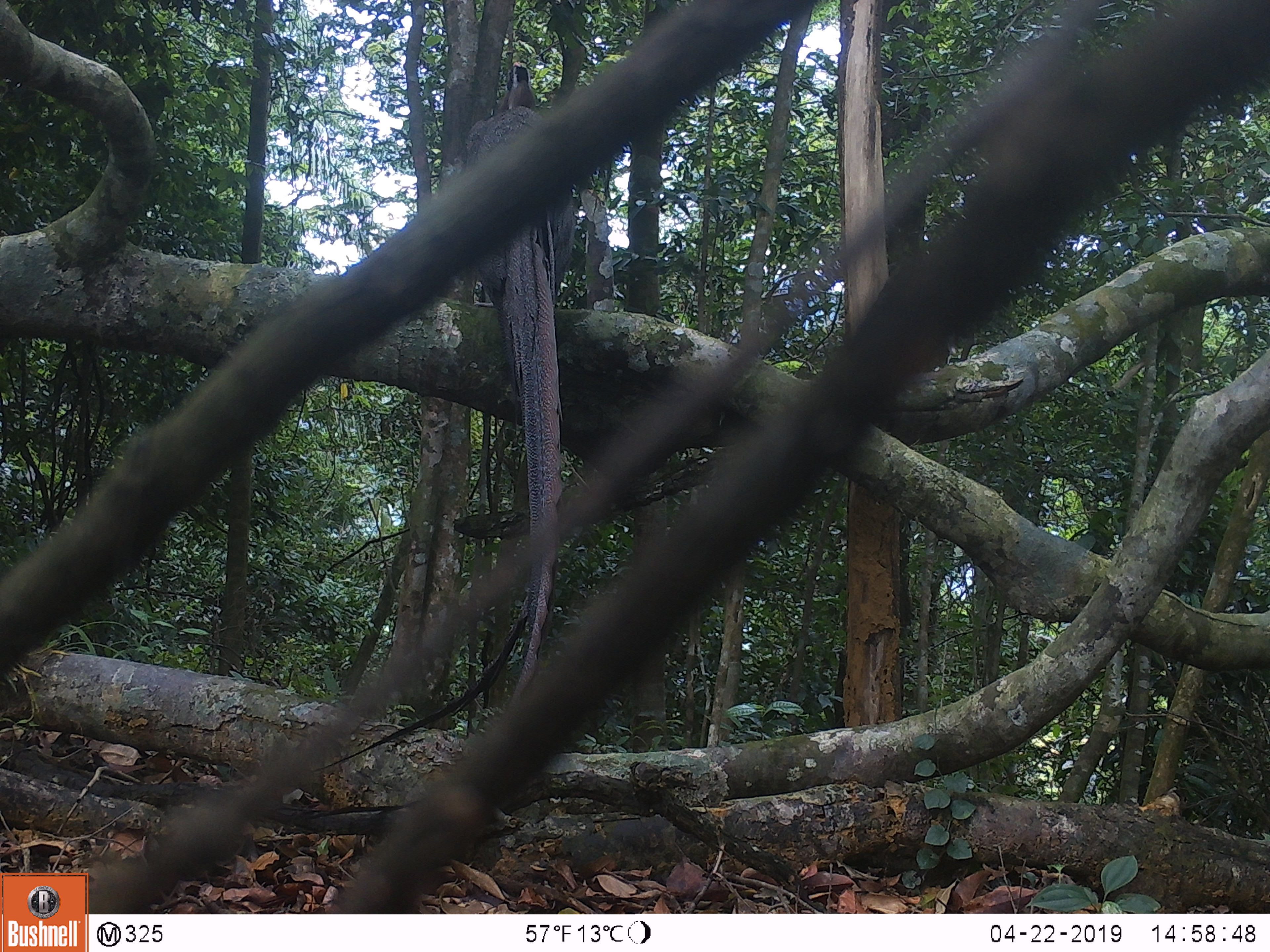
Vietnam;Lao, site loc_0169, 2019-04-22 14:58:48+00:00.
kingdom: Animalia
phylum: Chordata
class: Aves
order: Galliformes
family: Phasianidae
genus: Rheinardia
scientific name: Rheinardia ocellata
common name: crested argus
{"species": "crested argus (Rheinardia ocellata)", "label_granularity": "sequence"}